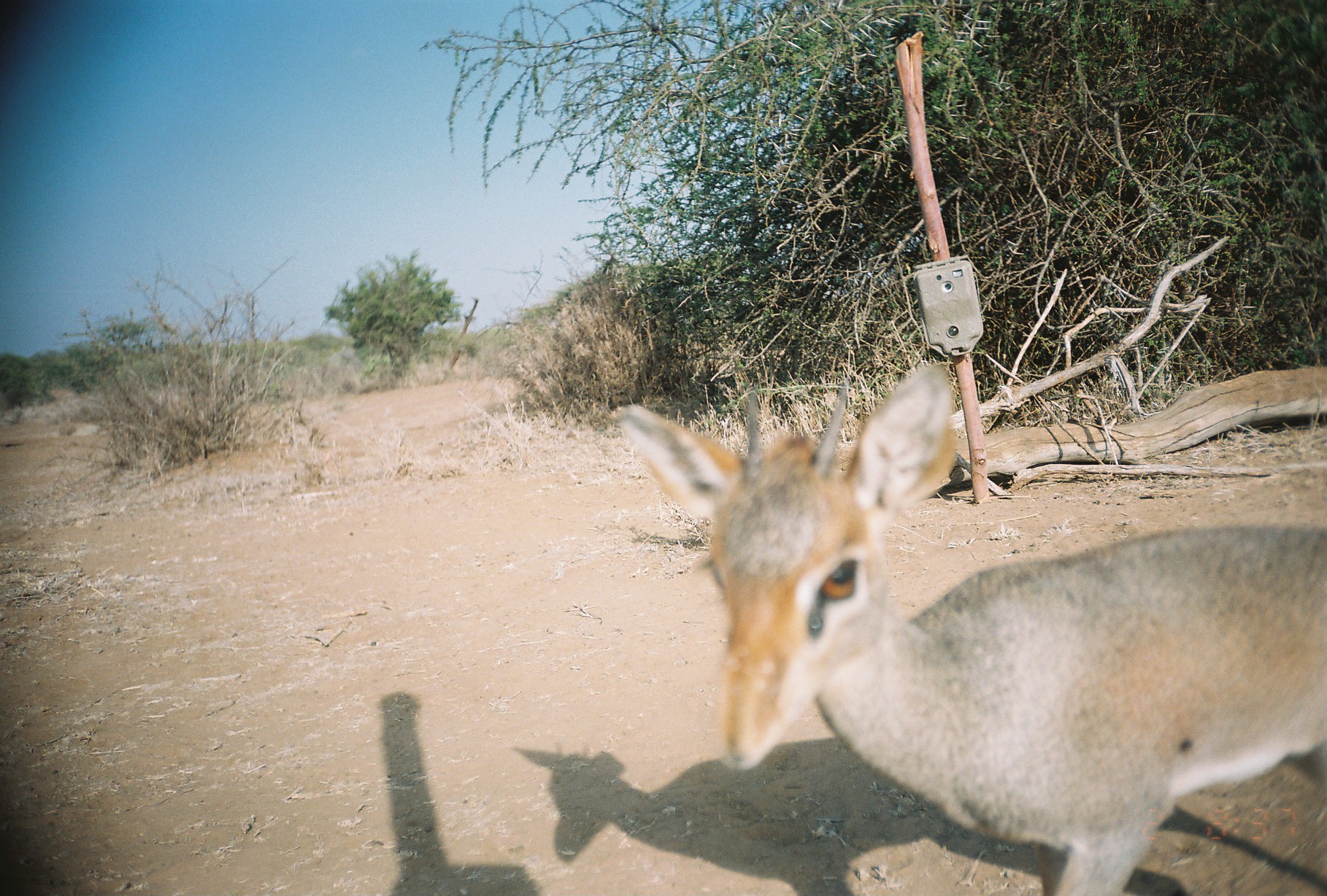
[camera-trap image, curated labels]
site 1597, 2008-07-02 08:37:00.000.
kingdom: Animalia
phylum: Chordata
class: Mammalia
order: Artiodactyla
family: Bovidae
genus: Madoqua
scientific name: Madoqua guentheri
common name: günther's dik-dik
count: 1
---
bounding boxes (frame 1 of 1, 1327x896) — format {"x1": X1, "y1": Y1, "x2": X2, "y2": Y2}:
madoqua guentheri: {"x1": 613, "y1": 359, "x2": 1327, "y2": 896}